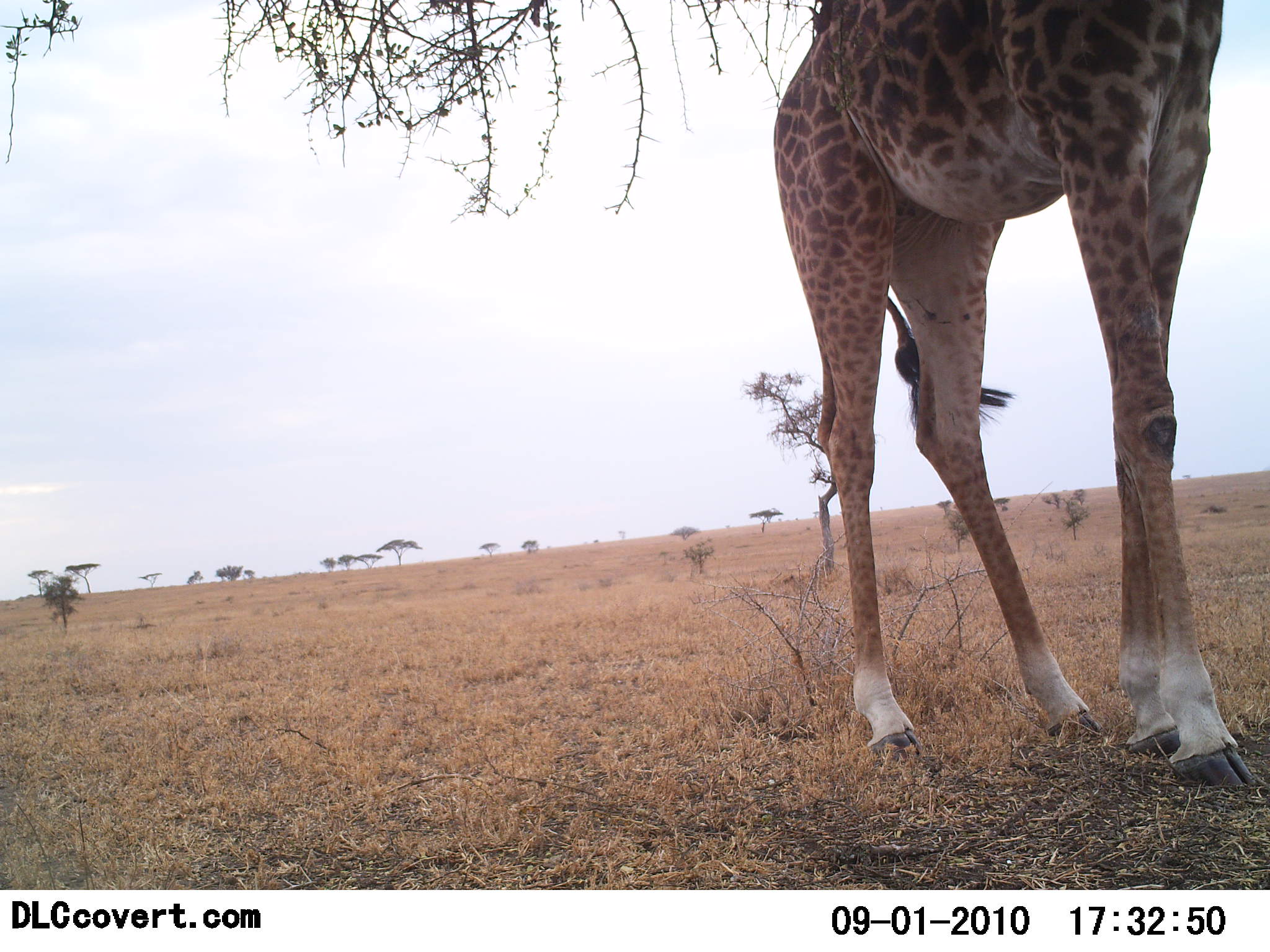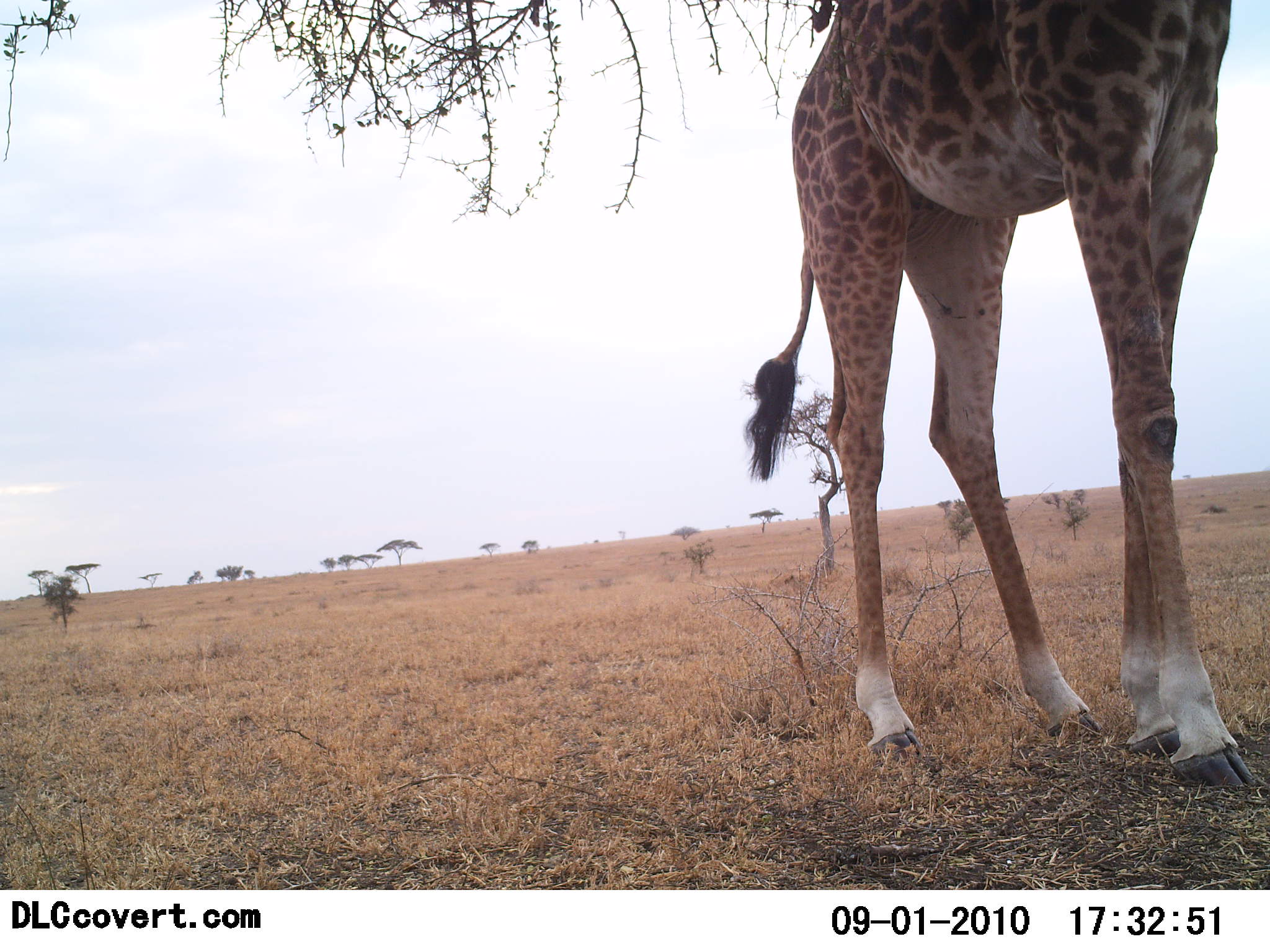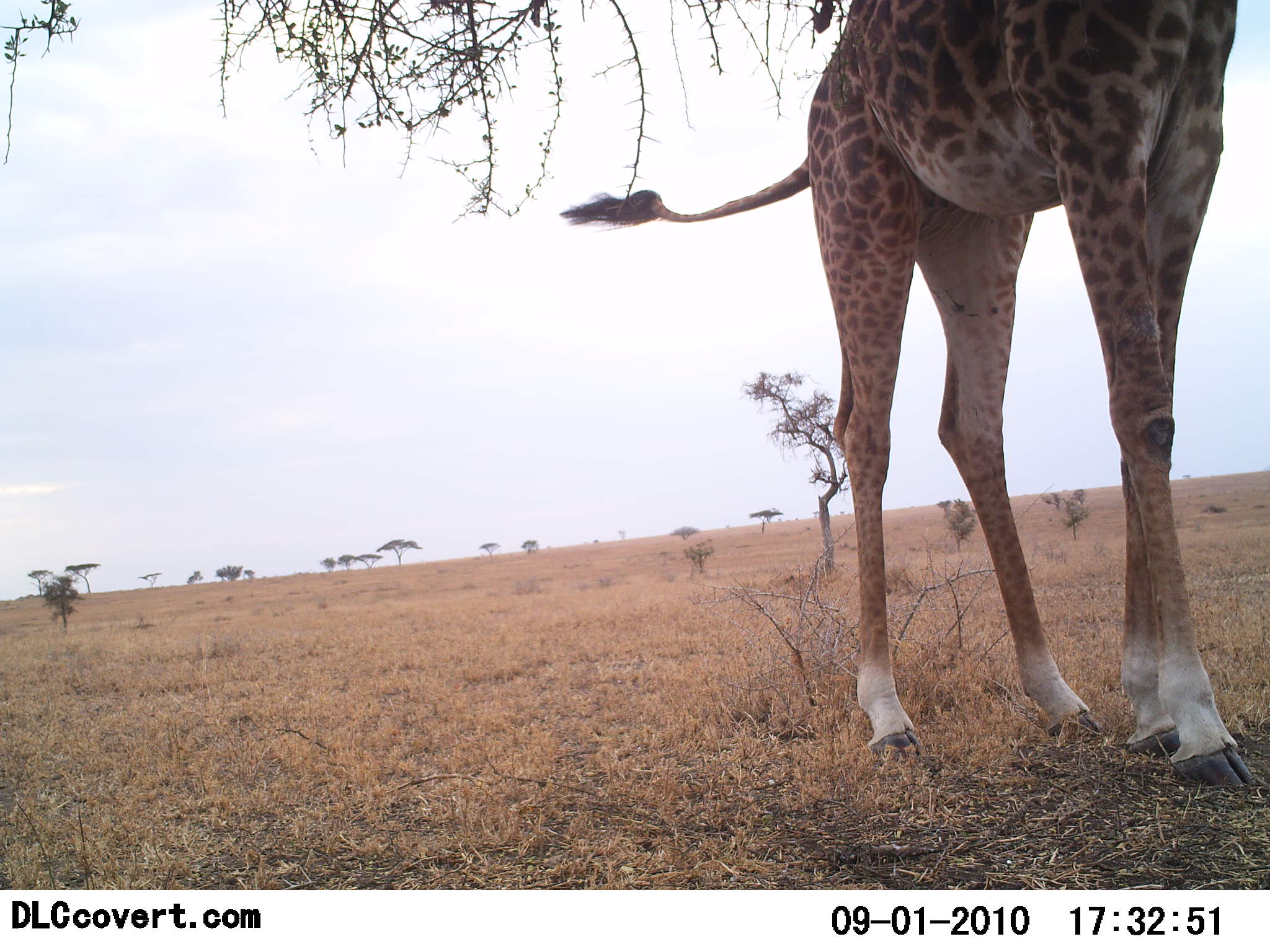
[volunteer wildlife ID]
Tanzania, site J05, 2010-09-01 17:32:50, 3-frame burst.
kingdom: Animalia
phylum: Chordata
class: Mammalia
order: Artiodactyla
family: Giraffidae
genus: Giraffa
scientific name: Giraffa camelopardalis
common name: giraffe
Giraffe (Giraffa camelopardalis), count 1. Behavior (volunteer vote fractions): standing 84%, resting 0%, moving 0%, interacting 0%. Young present (vote fraction): 0%. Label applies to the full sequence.